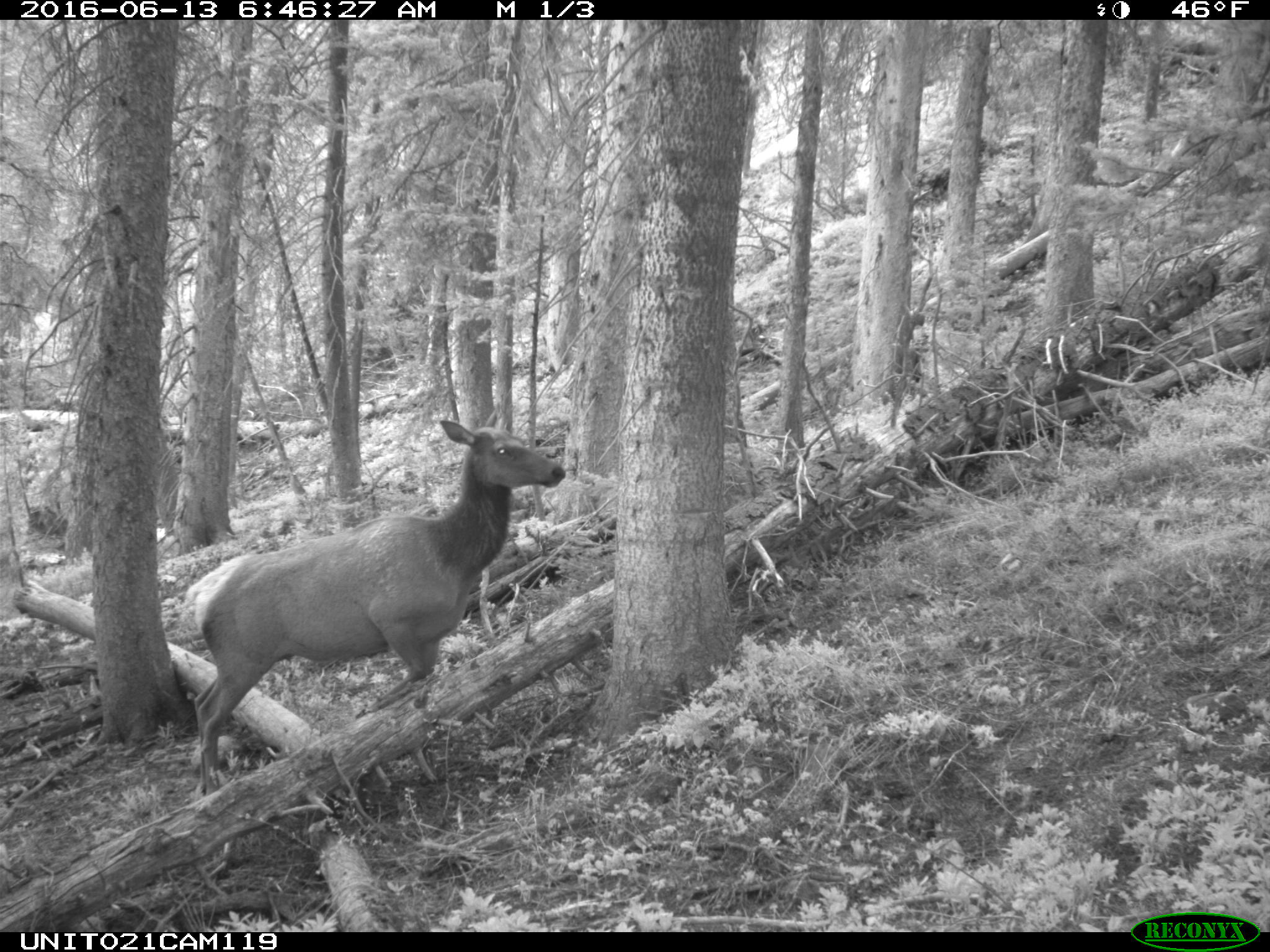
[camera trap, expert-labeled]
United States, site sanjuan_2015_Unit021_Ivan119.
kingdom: Animalia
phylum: Chordata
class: Mammalia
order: Artiodactyla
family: Cervidae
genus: Cervus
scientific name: Cervus elaphus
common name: red deer